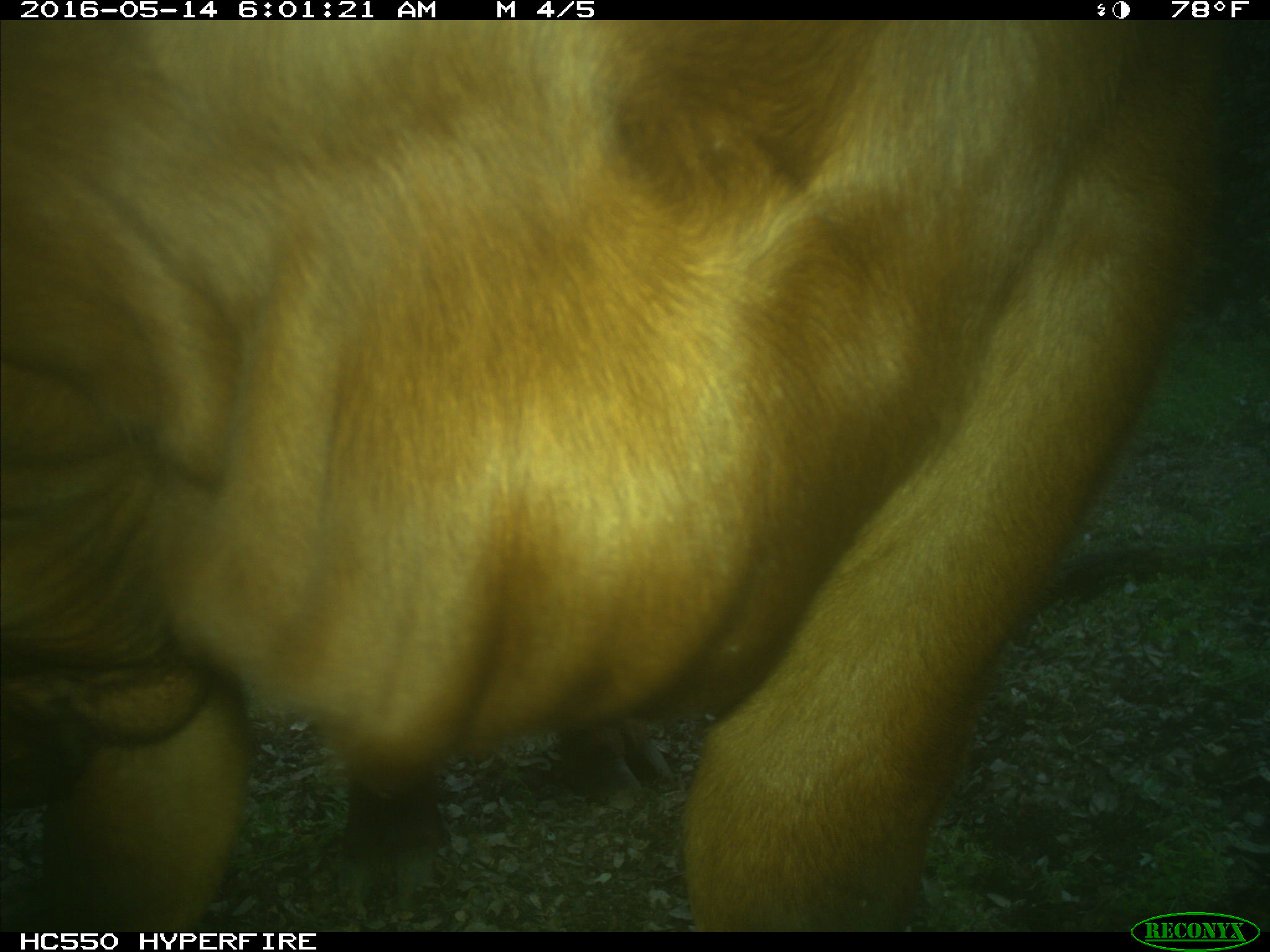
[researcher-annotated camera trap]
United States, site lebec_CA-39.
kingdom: Animalia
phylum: Chordata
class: Mammalia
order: Artiodactyla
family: Bovidae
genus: Bos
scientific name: Bos taurus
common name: domestic cow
Bos taurus (domestic cow).